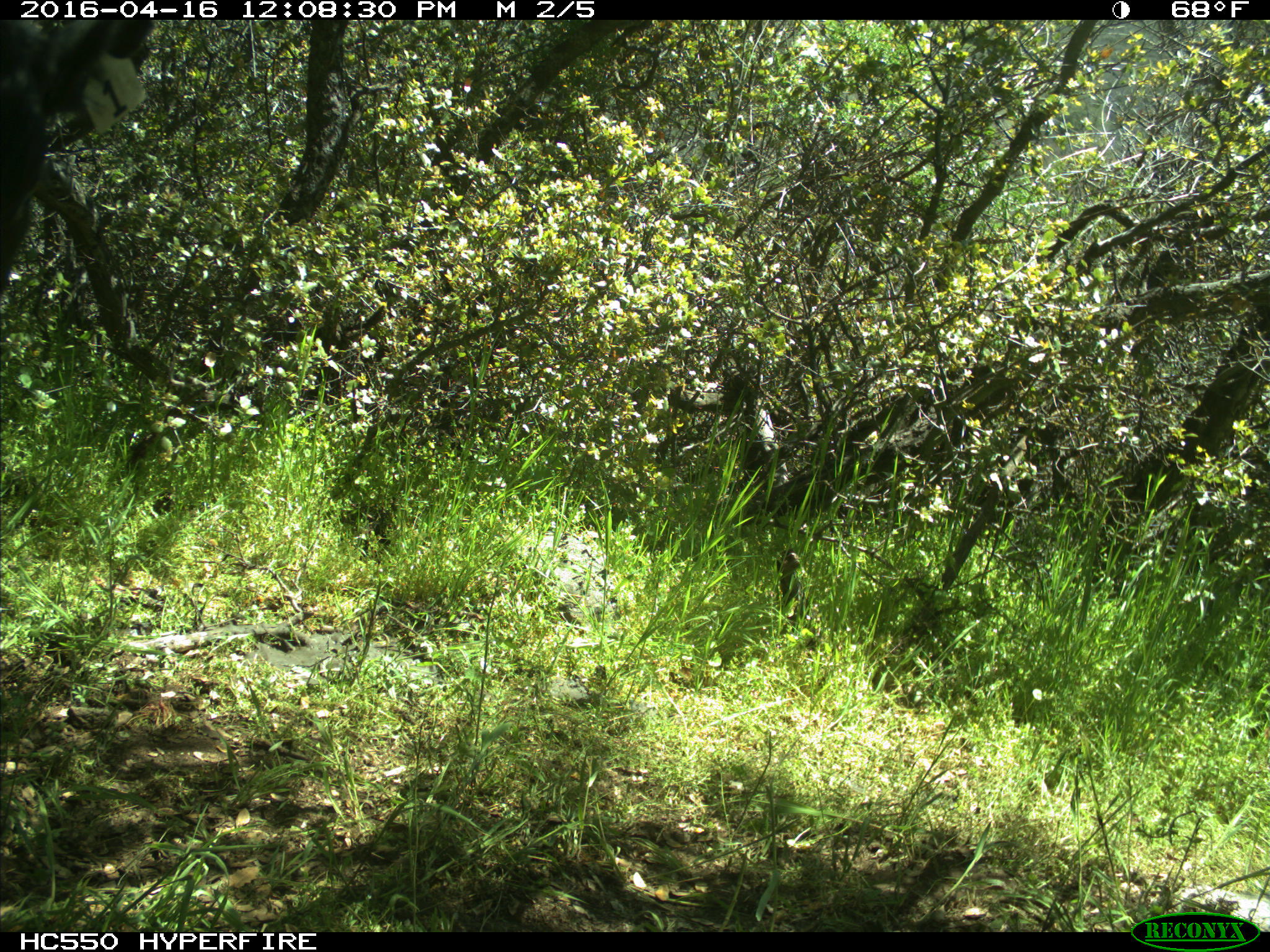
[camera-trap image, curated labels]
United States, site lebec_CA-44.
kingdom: Animalia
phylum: Chordata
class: Mammalia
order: Artiodactyla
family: Bovidae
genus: Bos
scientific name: Bos taurus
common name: domestic cow